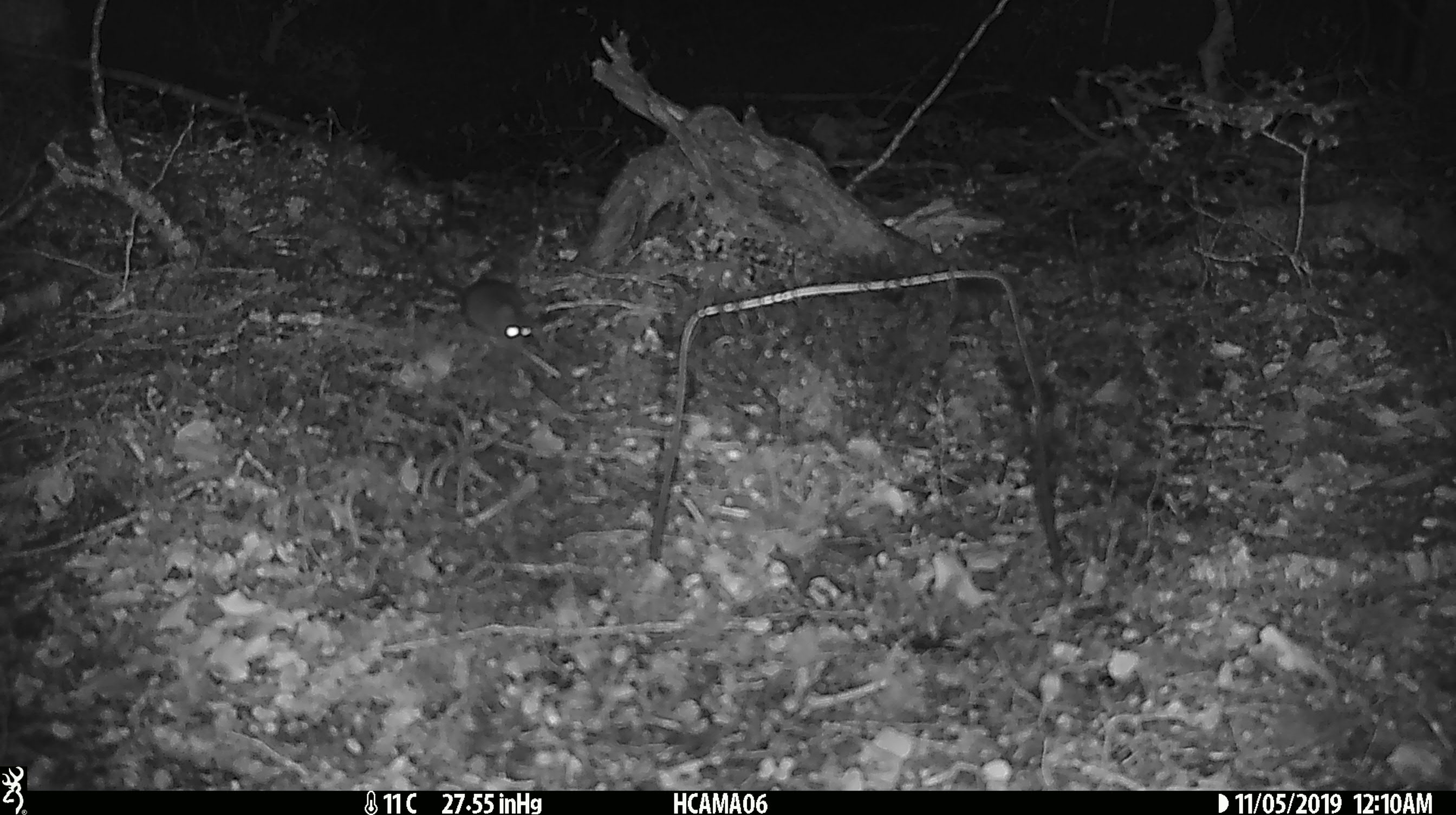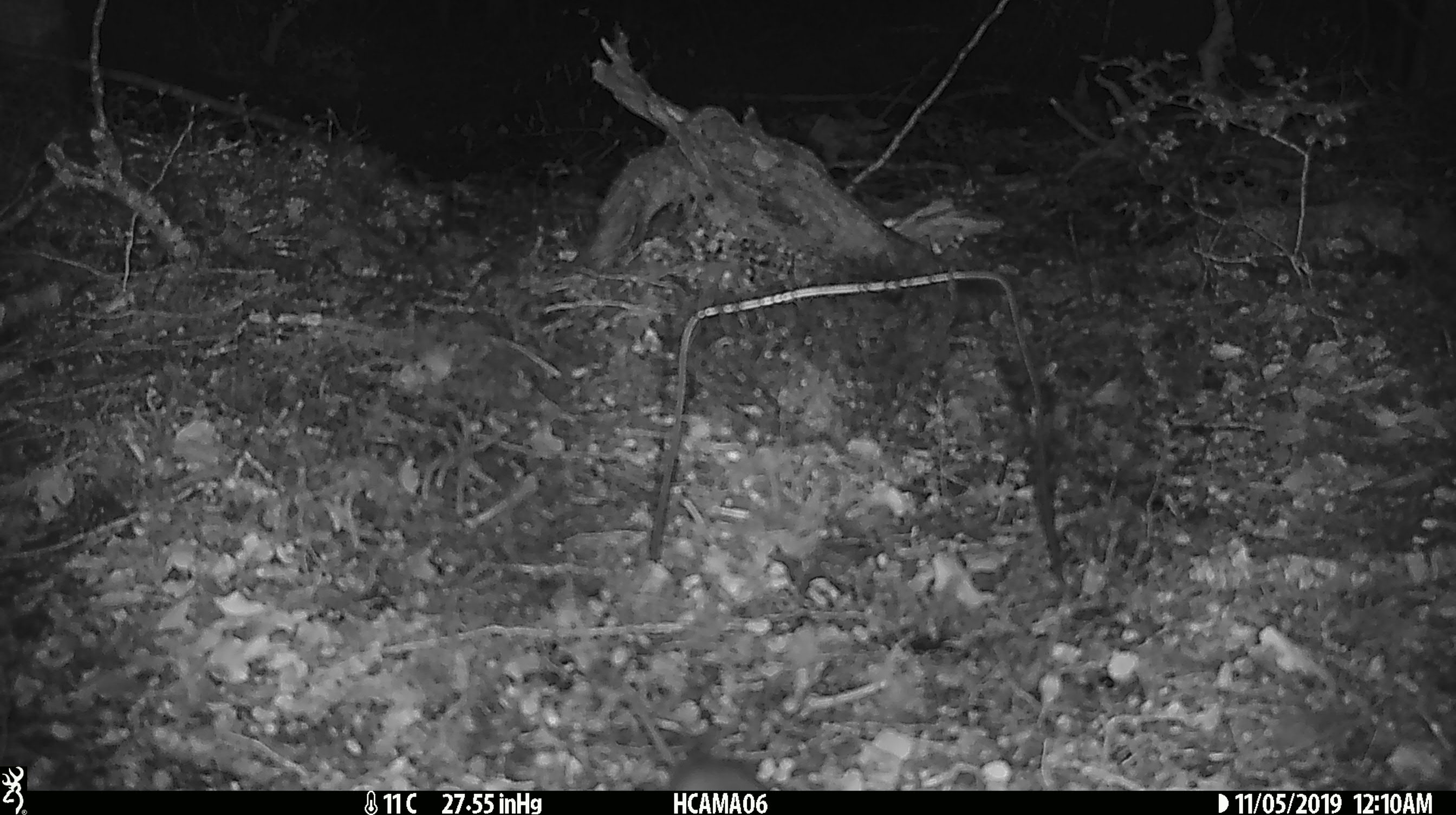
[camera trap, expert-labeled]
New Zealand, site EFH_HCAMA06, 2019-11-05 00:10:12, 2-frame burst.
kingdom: Animalia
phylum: Chordata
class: Mammalia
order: Rodentia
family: Muridae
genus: Mus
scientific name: Mus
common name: mouse